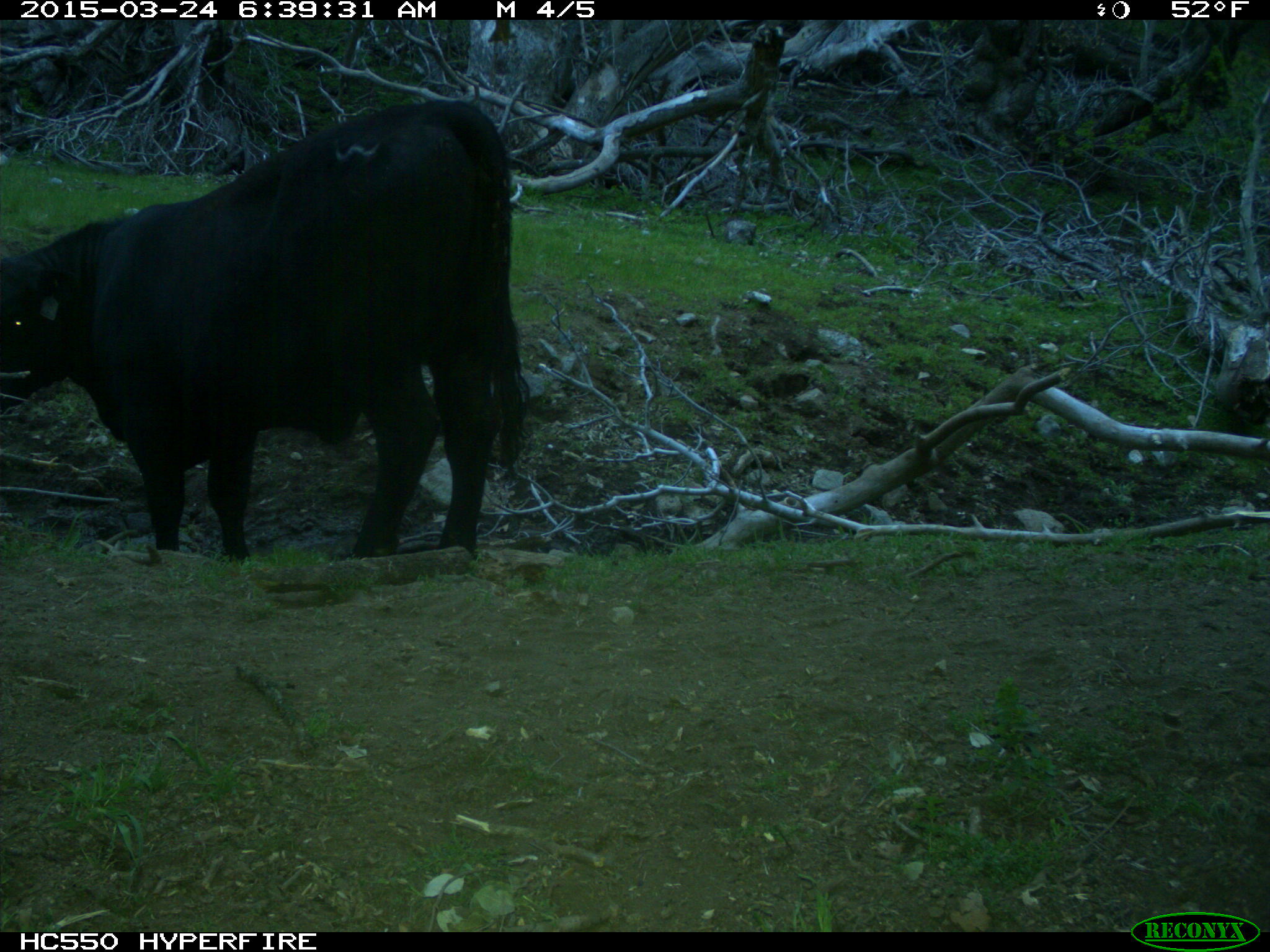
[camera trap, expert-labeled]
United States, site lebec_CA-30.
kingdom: Animalia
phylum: Chordata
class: Mammalia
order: Artiodactyla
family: Bovidae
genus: Bos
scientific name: Bos taurus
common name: domestic cow